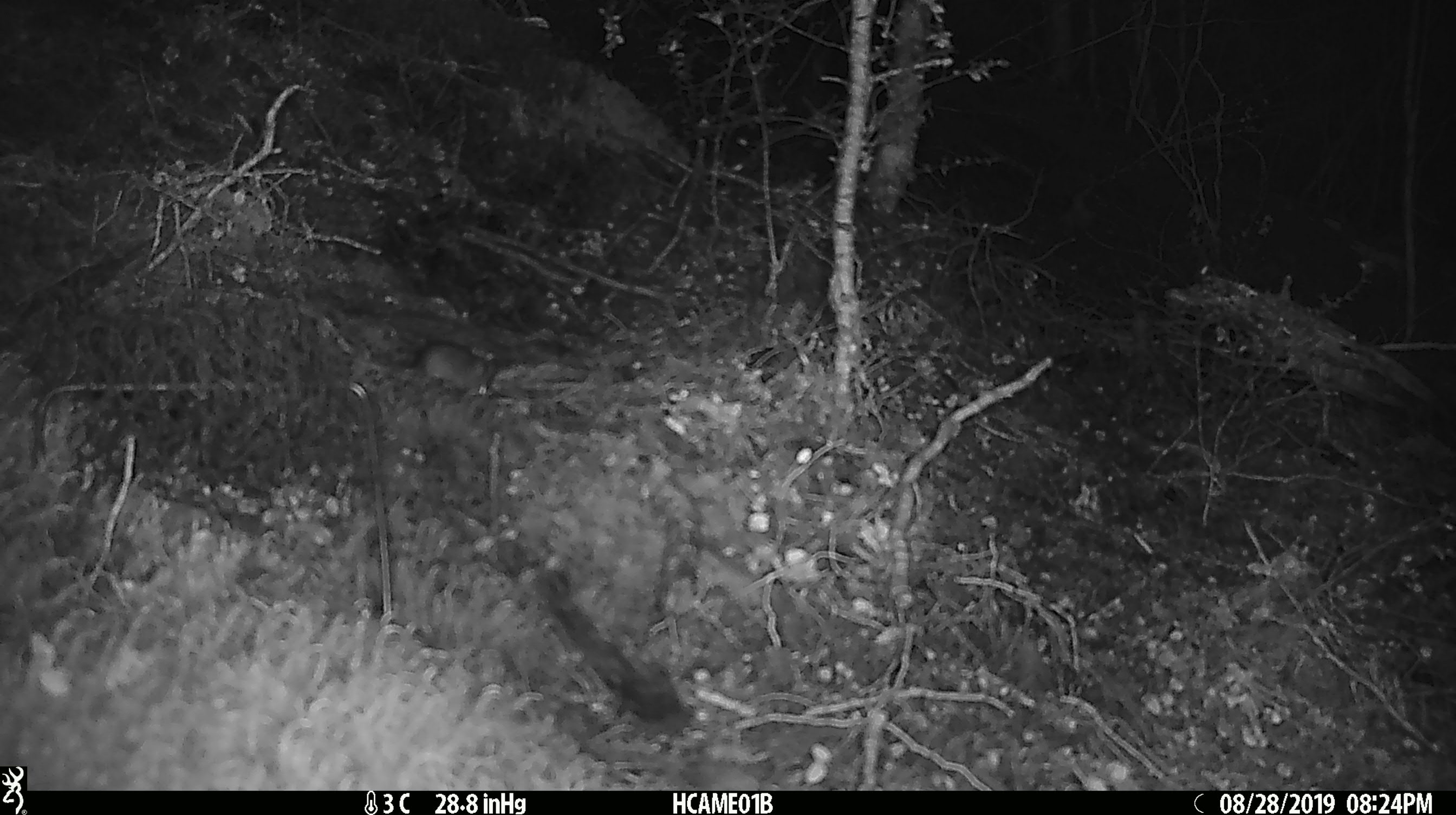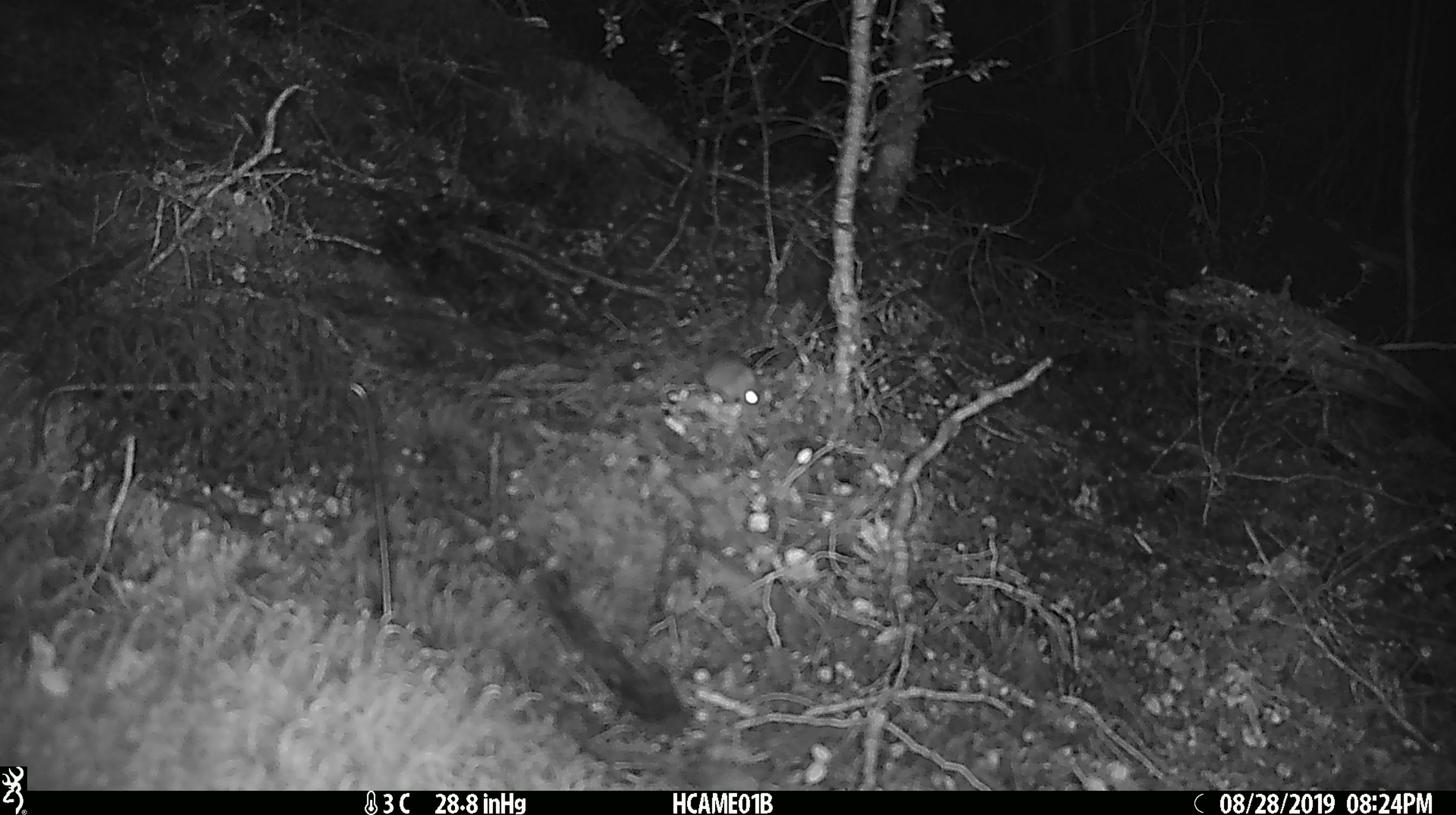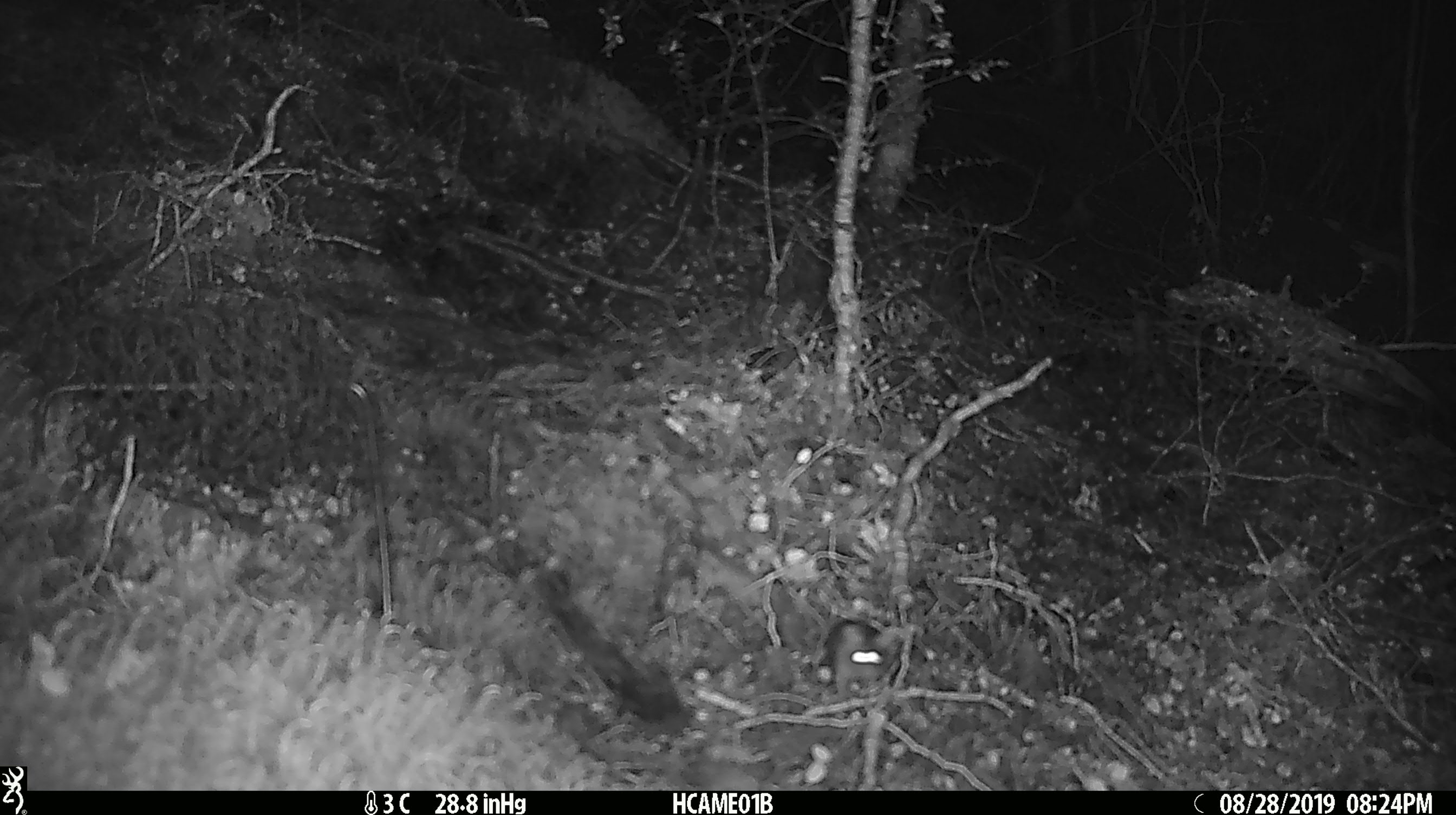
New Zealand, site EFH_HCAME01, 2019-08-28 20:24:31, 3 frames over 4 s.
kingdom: Animalia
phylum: Chordata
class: Mammalia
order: Rodentia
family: Muridae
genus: Mus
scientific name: Mus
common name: mouse